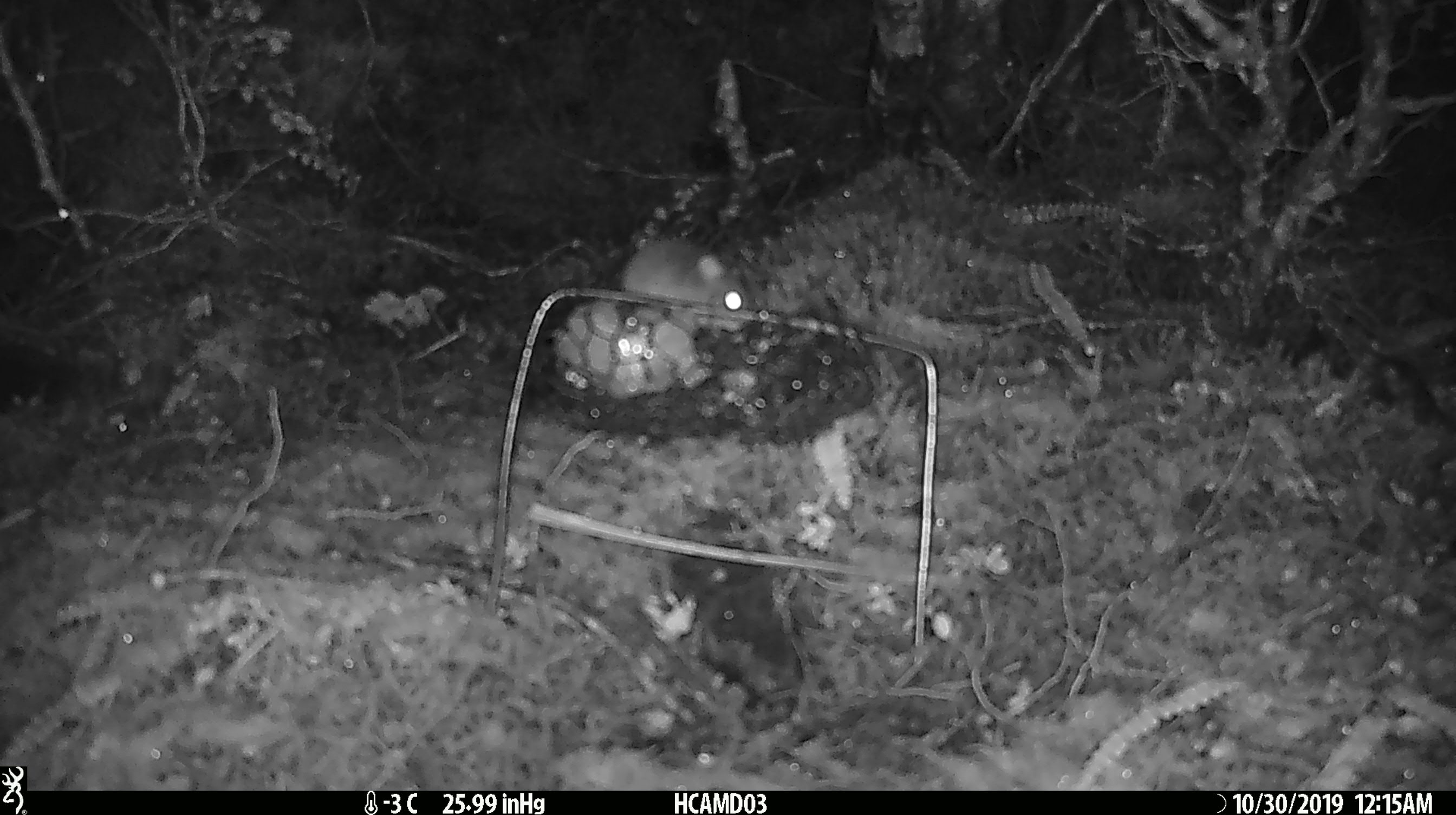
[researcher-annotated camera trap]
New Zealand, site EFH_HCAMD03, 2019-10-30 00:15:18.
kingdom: Animalia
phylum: Chordata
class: Mammalia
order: Rodentia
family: Muridae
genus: Mus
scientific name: Mus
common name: mouse